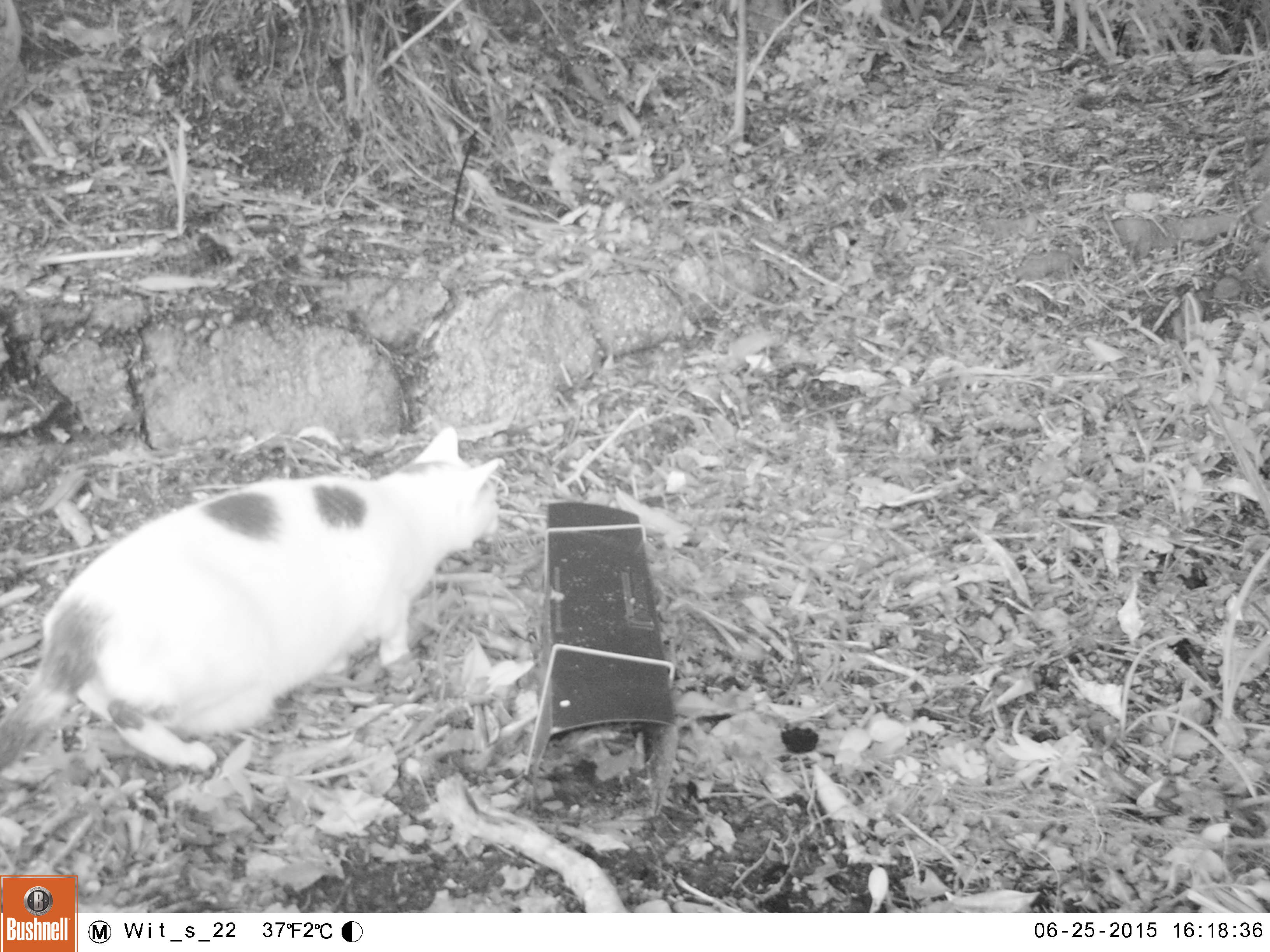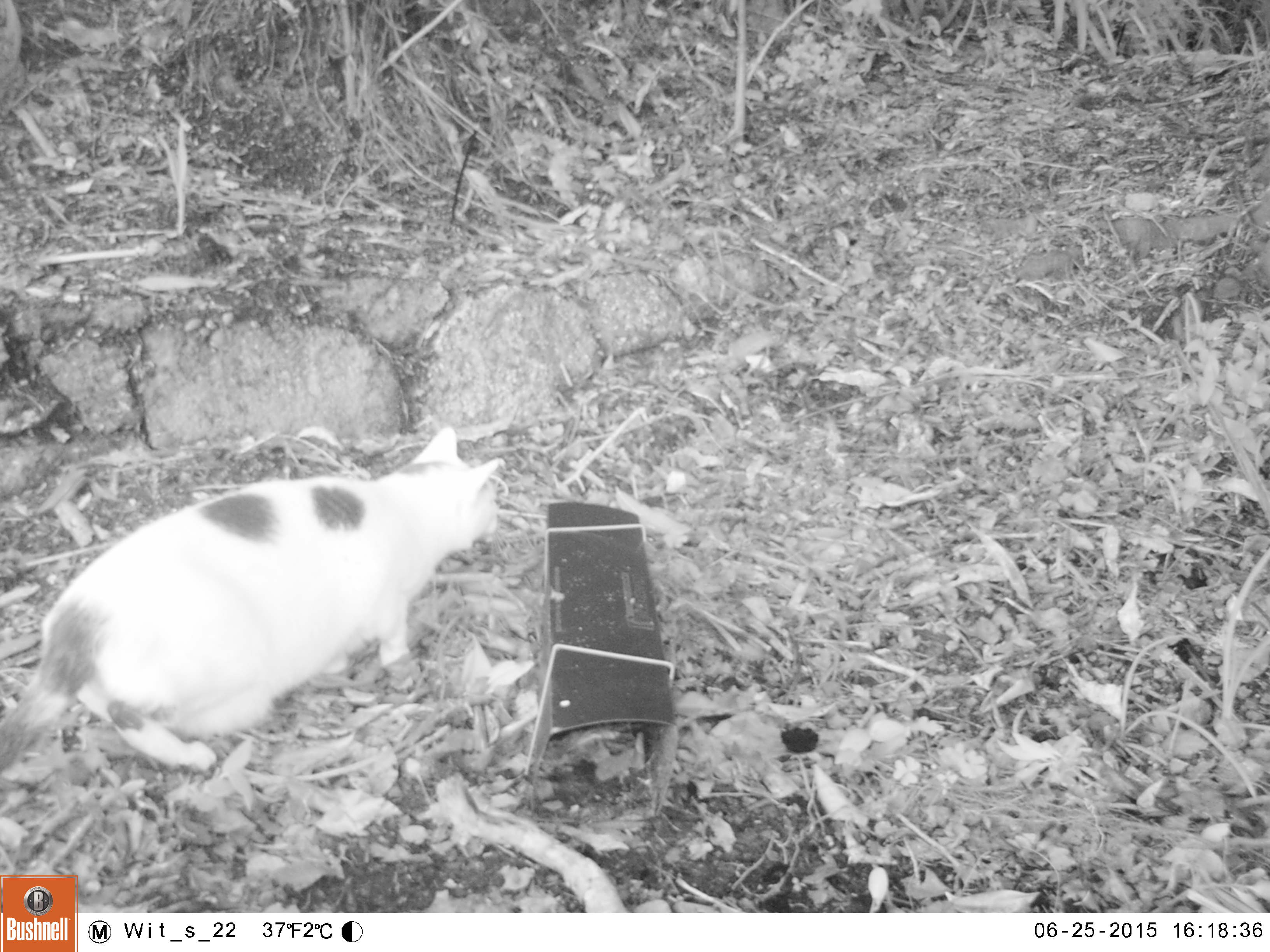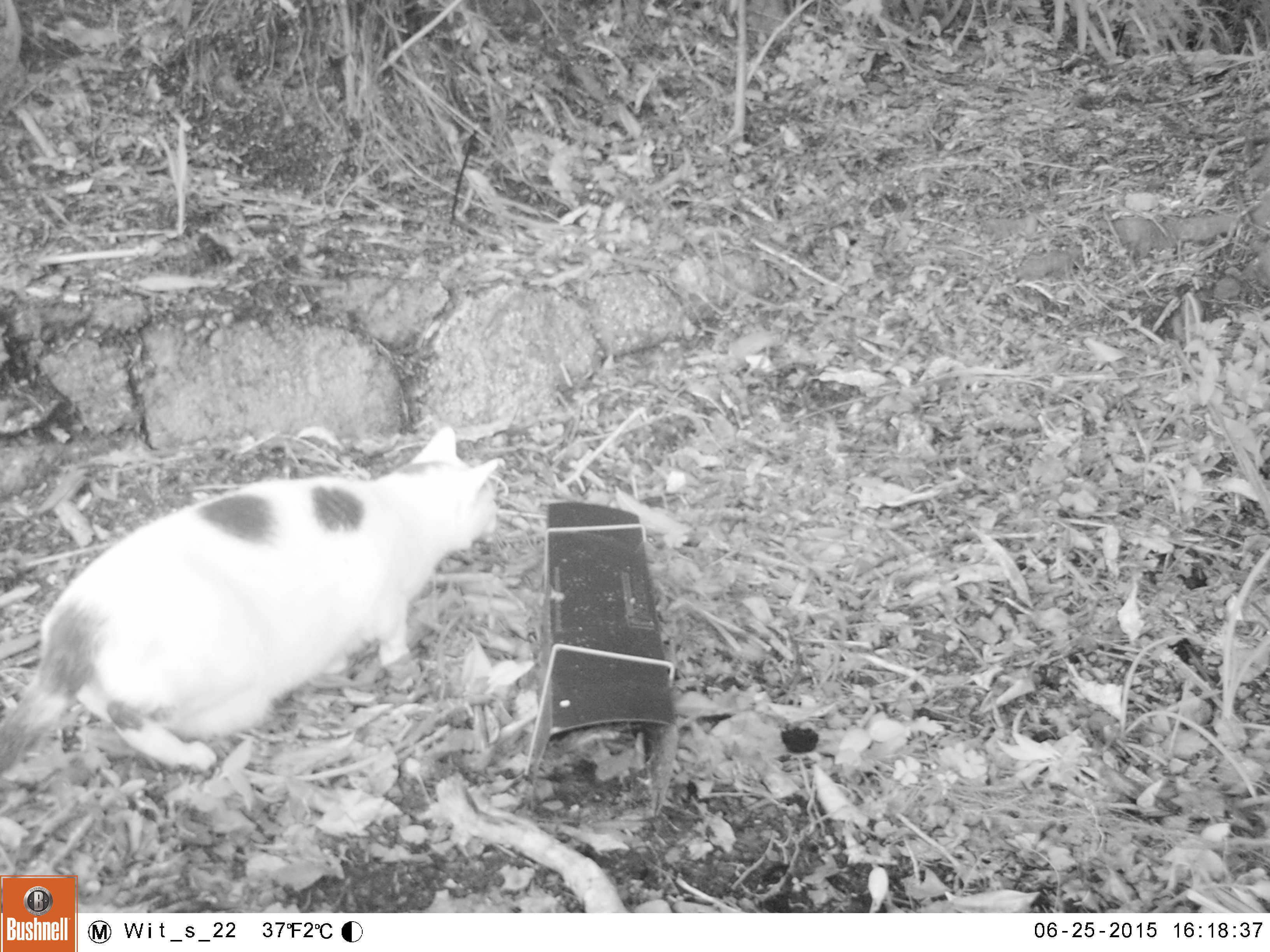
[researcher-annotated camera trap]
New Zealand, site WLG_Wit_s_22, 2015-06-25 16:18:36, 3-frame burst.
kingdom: Animalia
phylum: Chordata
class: Mammalia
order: Carnivora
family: Felidae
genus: Felis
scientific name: Felis catus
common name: domestic cat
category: cat